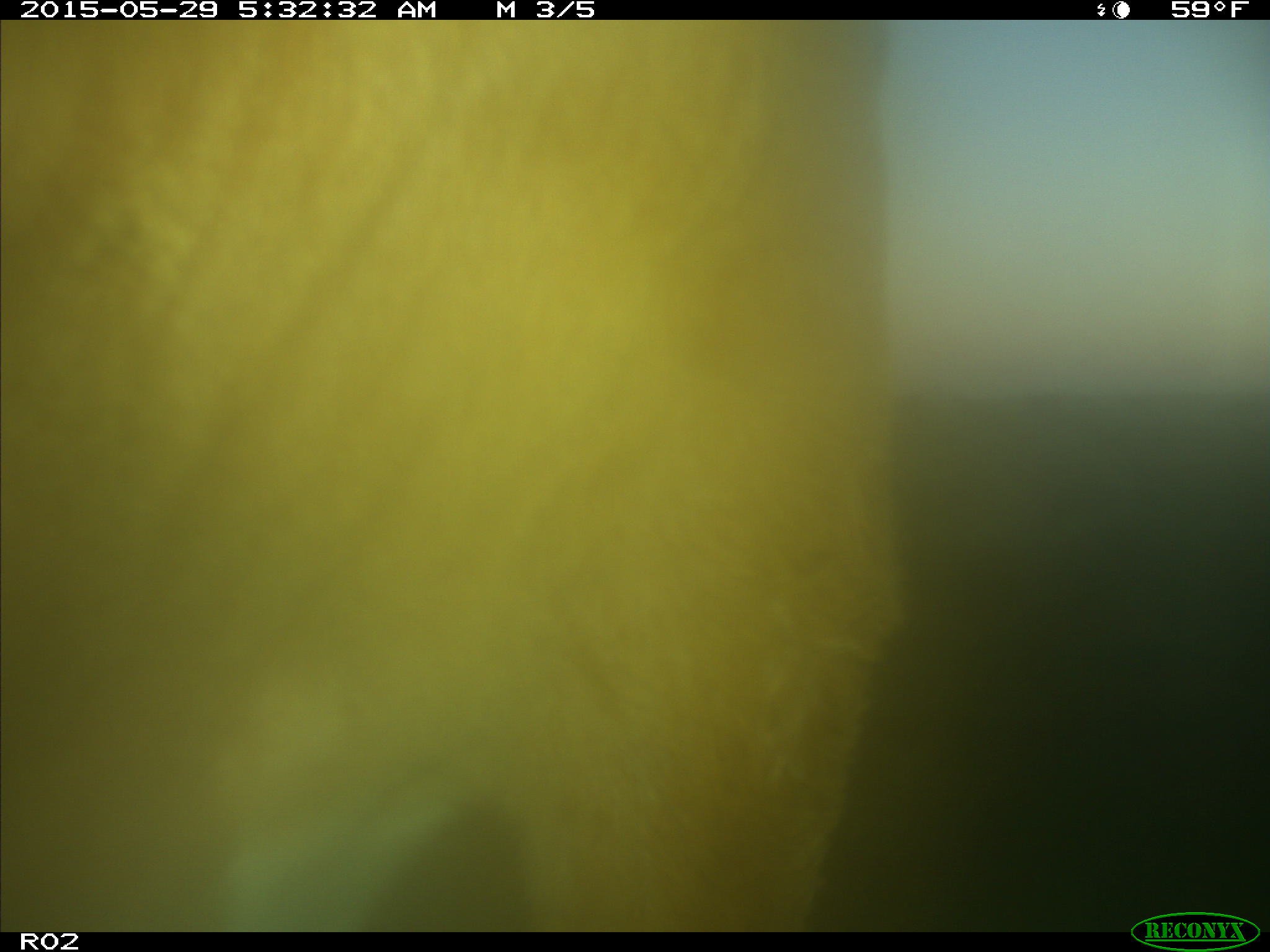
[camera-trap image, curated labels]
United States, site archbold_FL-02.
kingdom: Animalia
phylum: Chordata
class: Mammalia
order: Artiodactyla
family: Bovidae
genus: Bos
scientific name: Bos taurus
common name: domestic cow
Bos taurus (domestic cow).